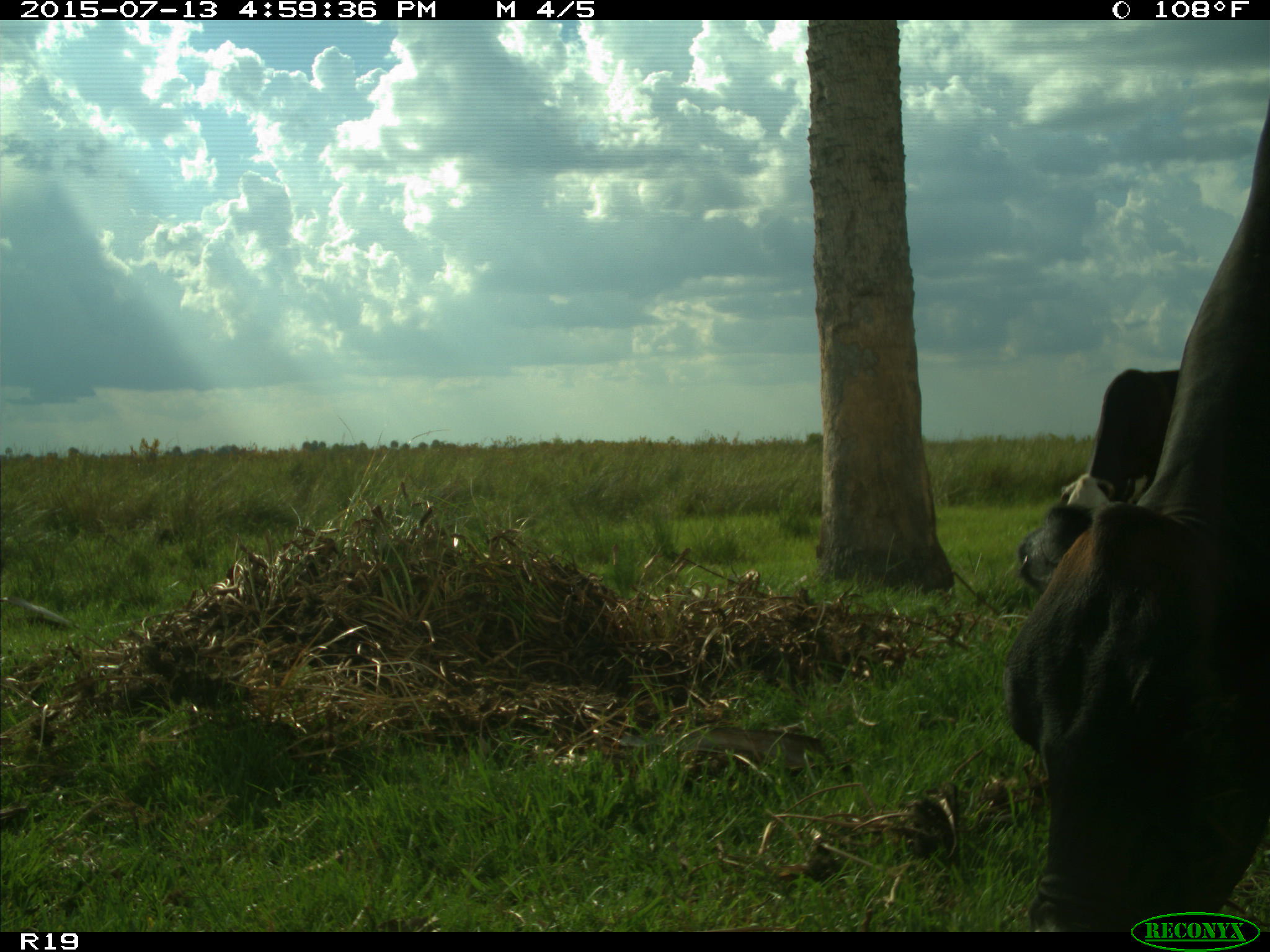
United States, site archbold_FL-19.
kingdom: Animalia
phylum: Chordata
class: Mammalia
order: Artiodactyla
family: Bovidae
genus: Bos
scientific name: Bos taurus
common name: domestic cow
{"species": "Bos taurus (domestic cow)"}